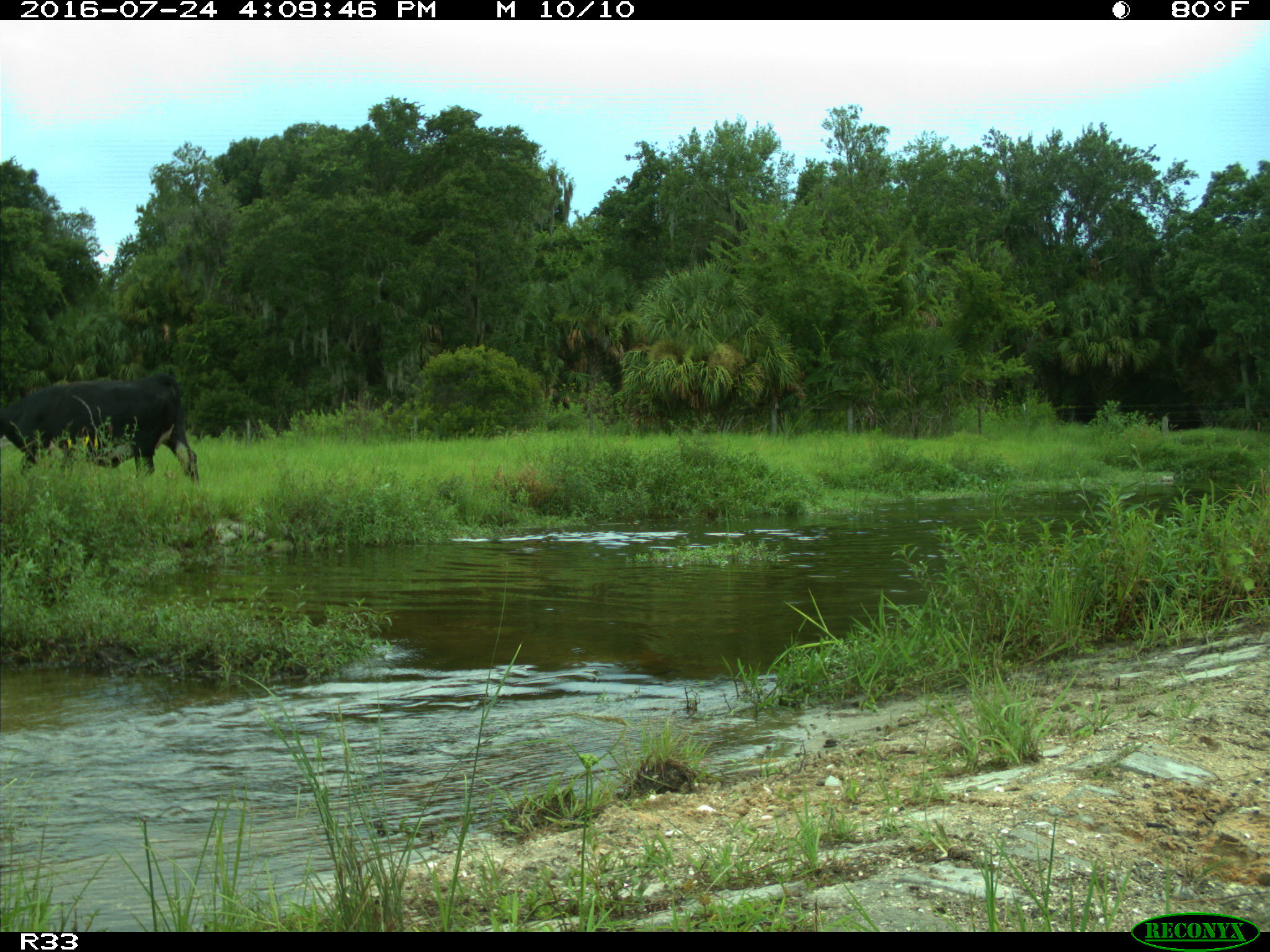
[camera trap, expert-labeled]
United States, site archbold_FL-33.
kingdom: Animalia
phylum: Chordata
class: Mammalia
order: Artiodactyla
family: Bovidae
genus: Bos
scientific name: Bos taurus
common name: domestic cow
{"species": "Bos taurus (domestic cow)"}